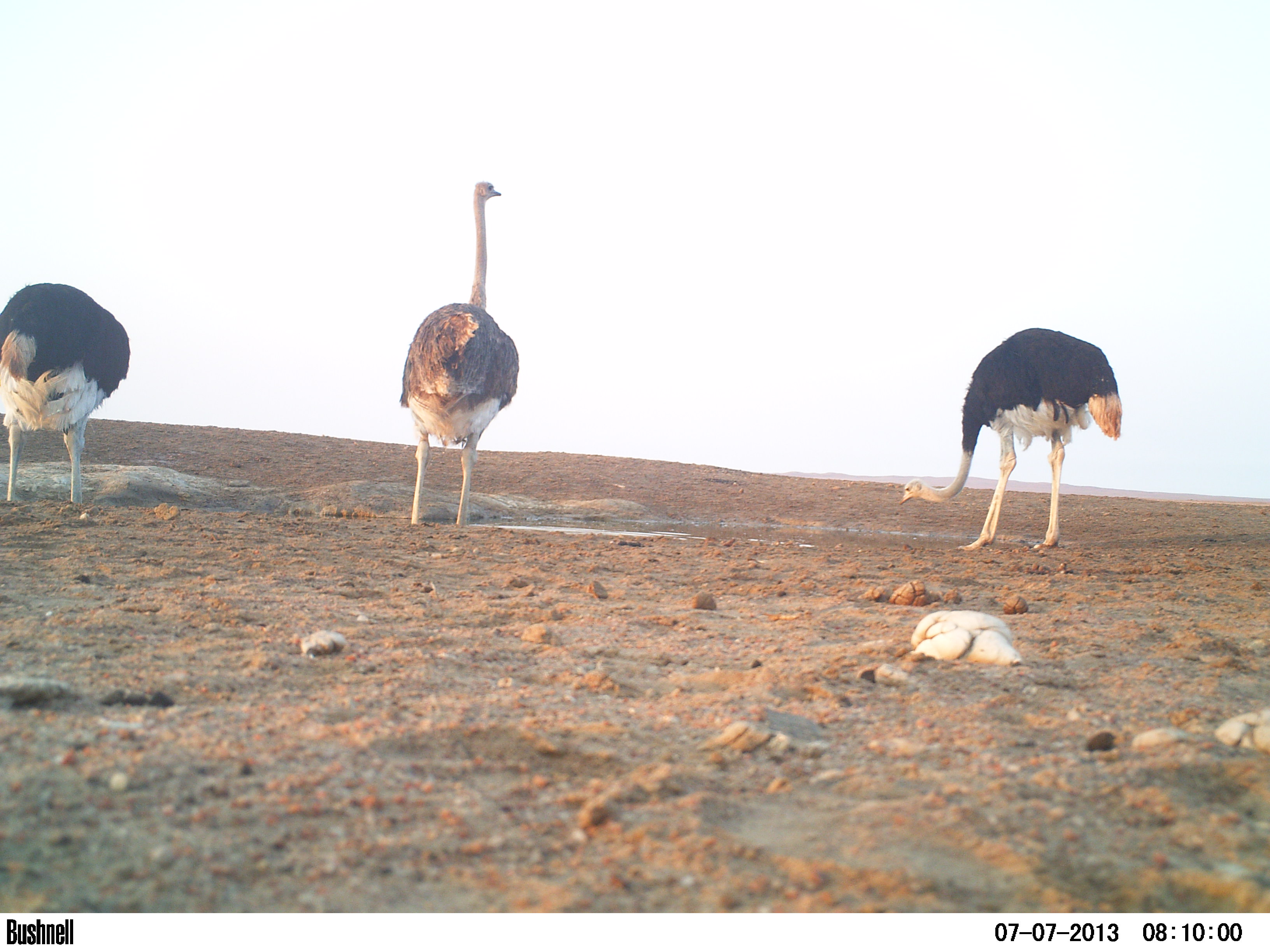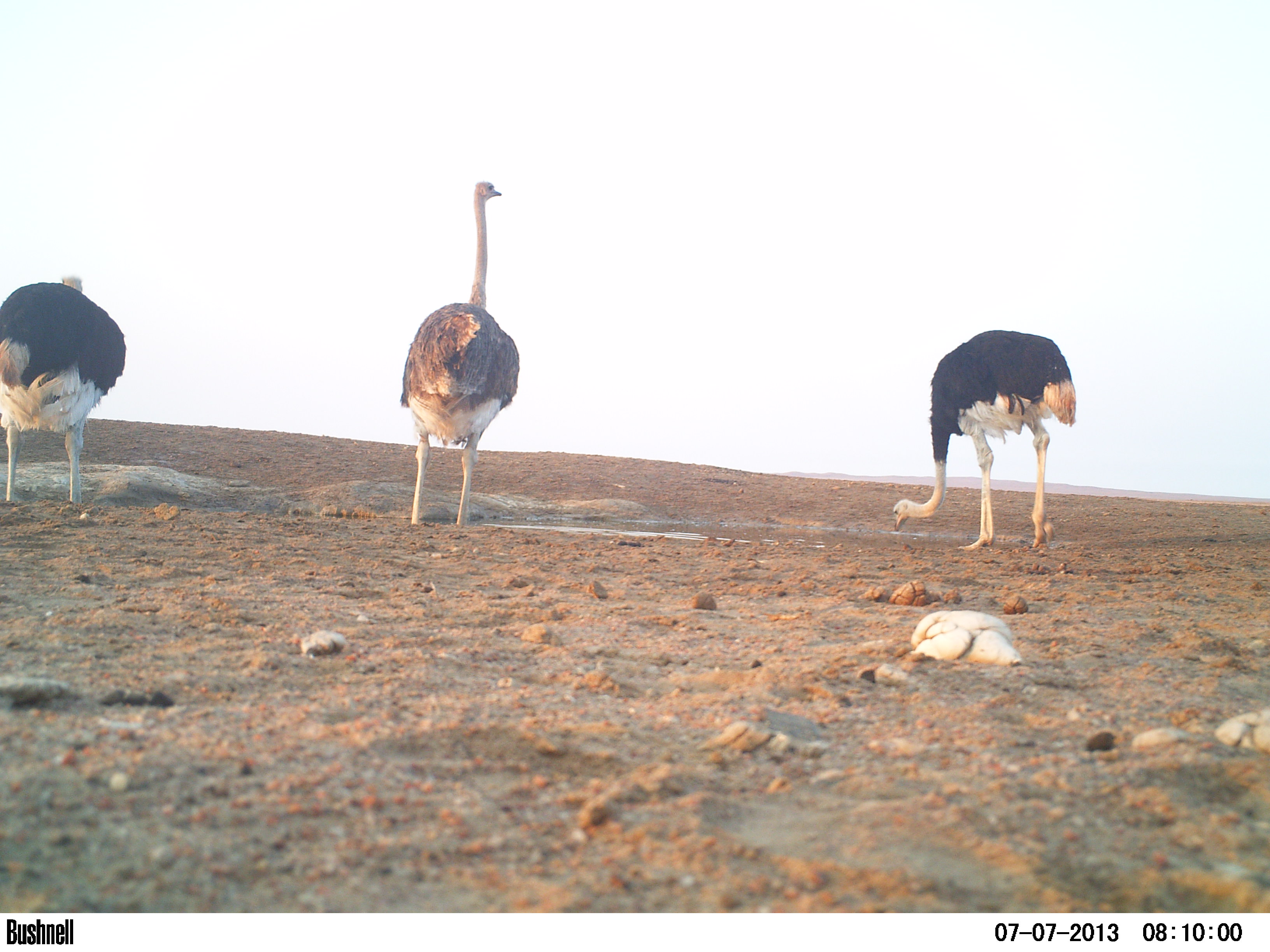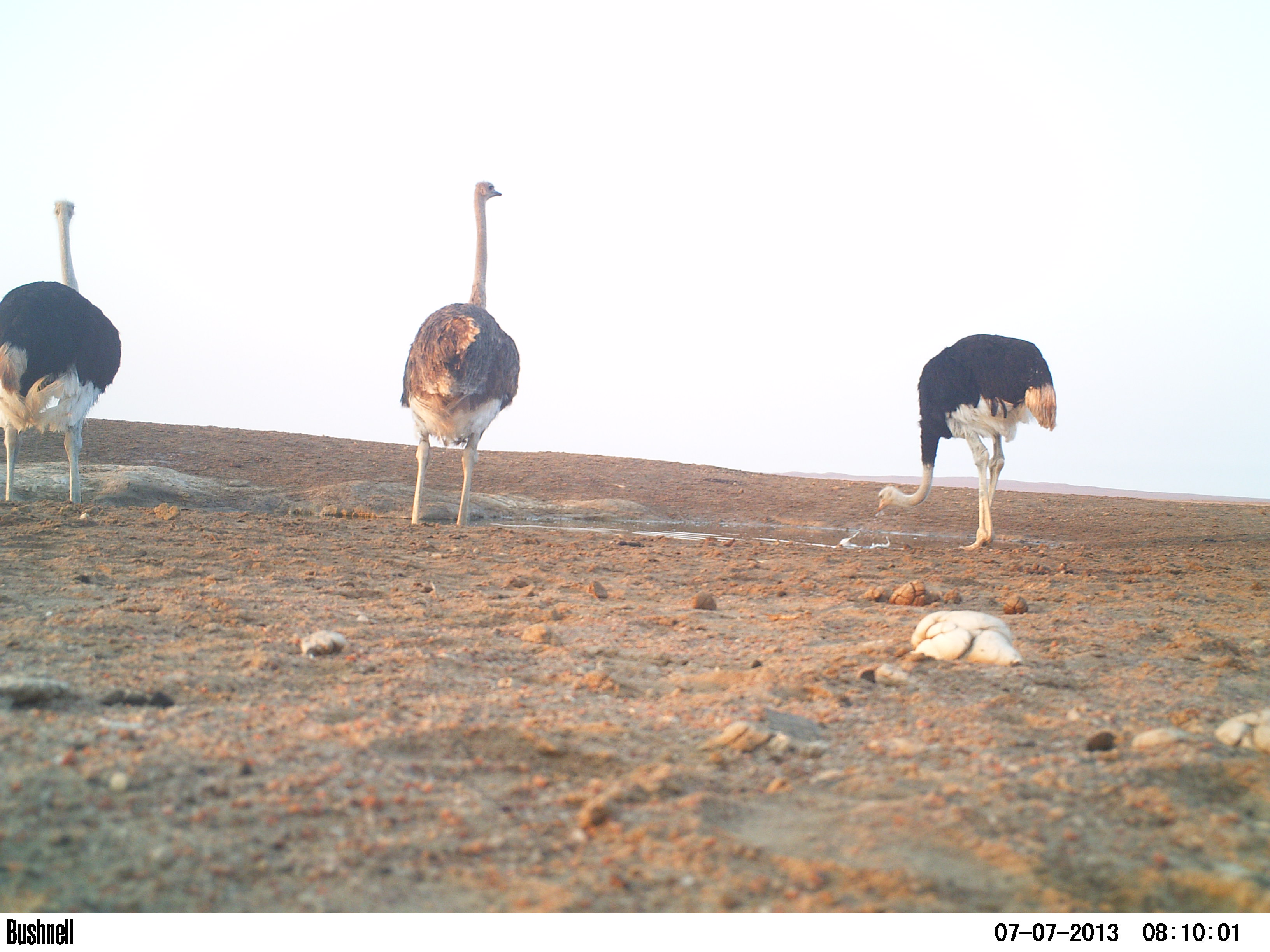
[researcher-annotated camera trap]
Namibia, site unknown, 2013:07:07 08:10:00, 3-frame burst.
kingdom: Animalia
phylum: Chordata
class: Aves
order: Struthioniformes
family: Struthionidae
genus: Struthio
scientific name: Struthio camelus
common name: common ostrich